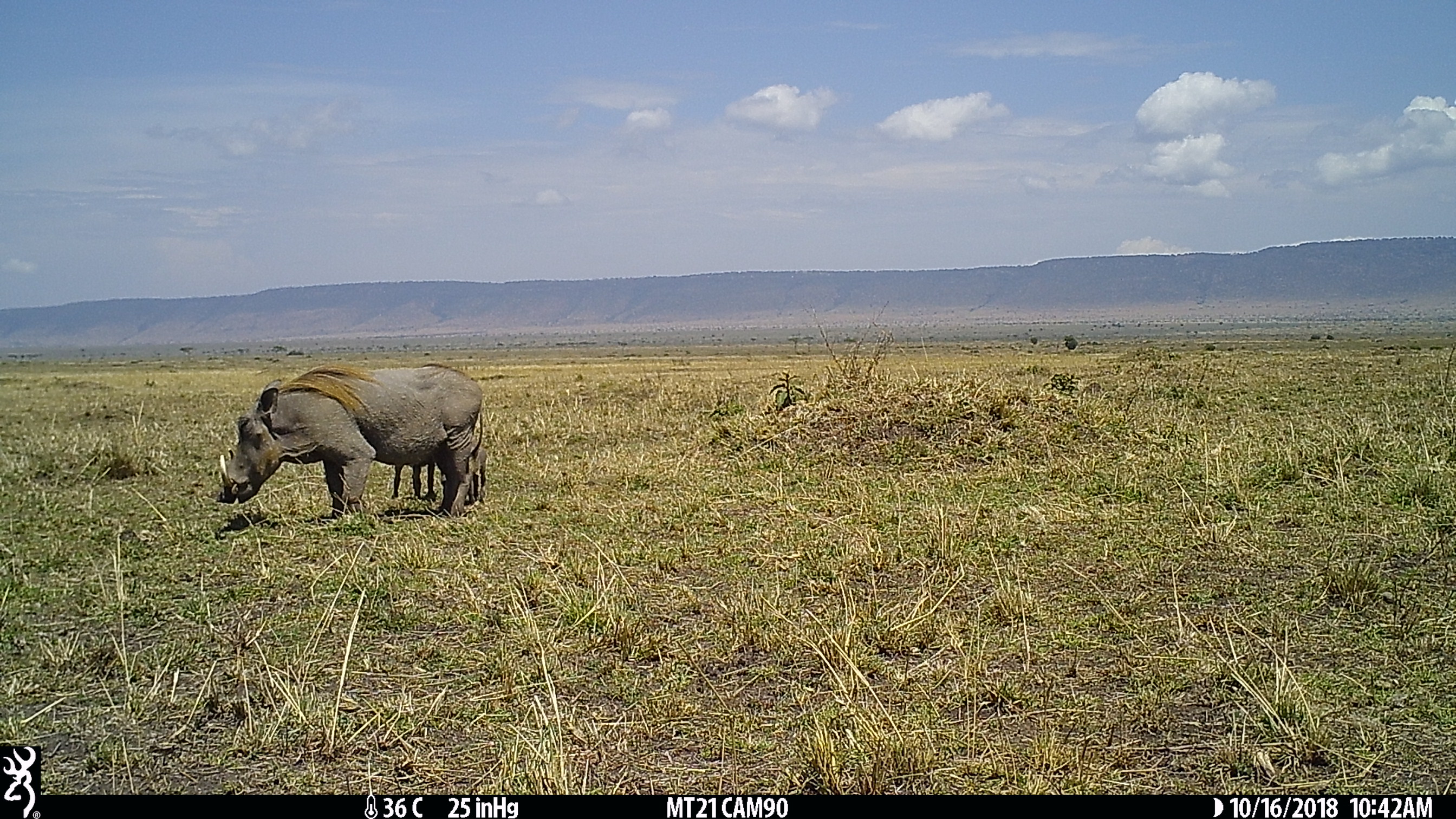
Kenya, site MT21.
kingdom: Animalia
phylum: Chordata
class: Mammalia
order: Artiodactyla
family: Suidae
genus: Phacochoerus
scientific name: Phacochoerus africanus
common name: common warthog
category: warthog